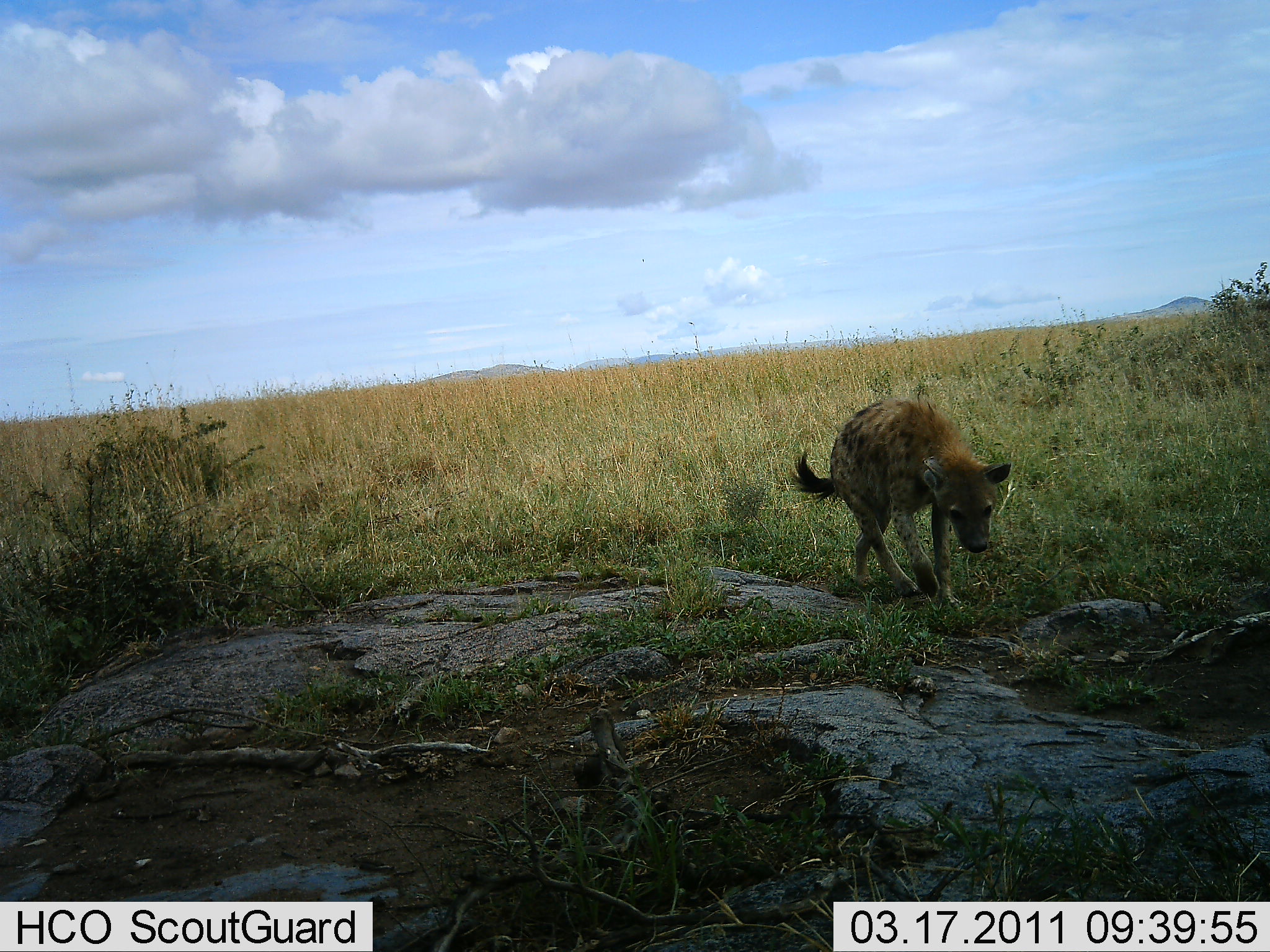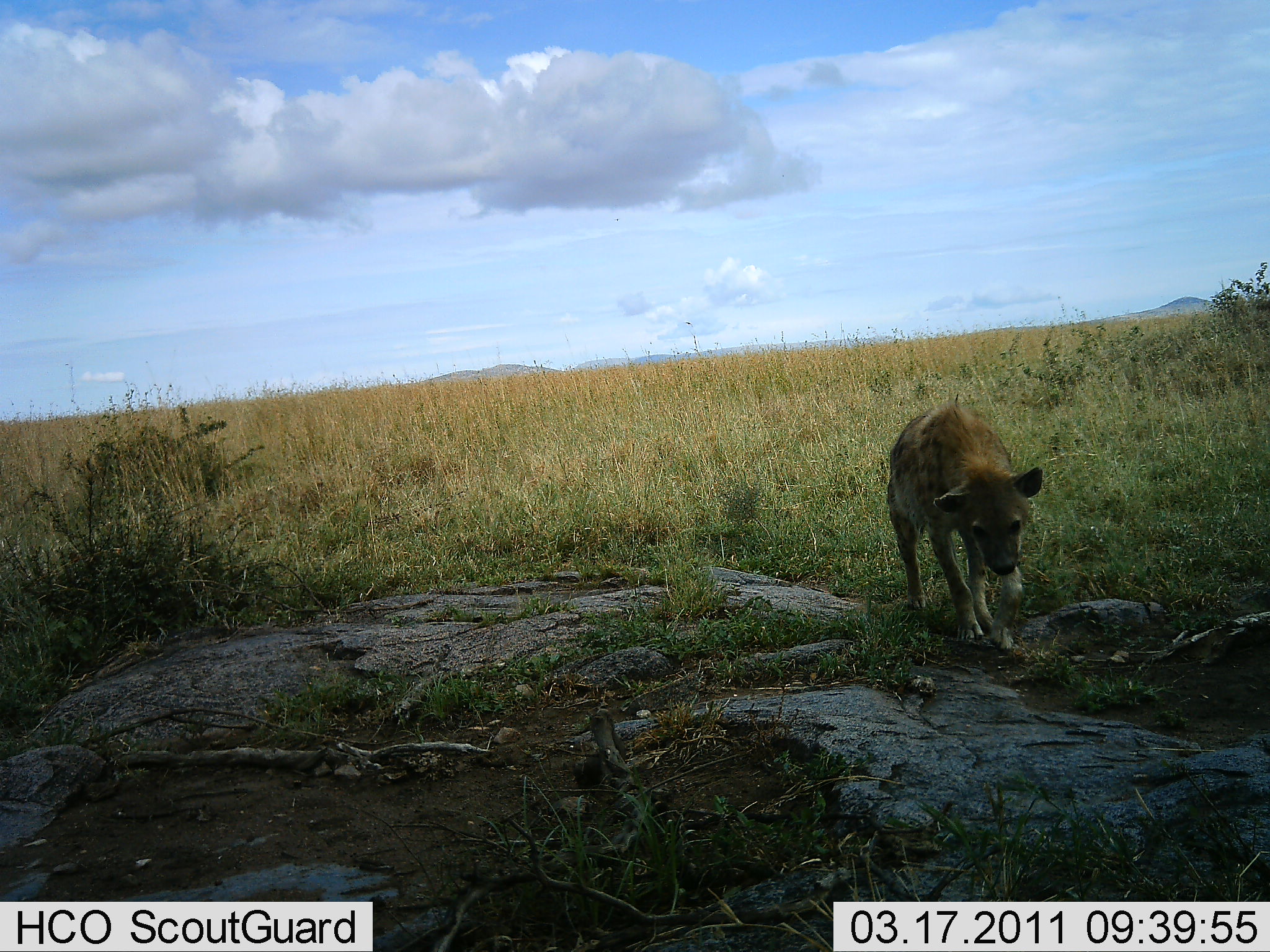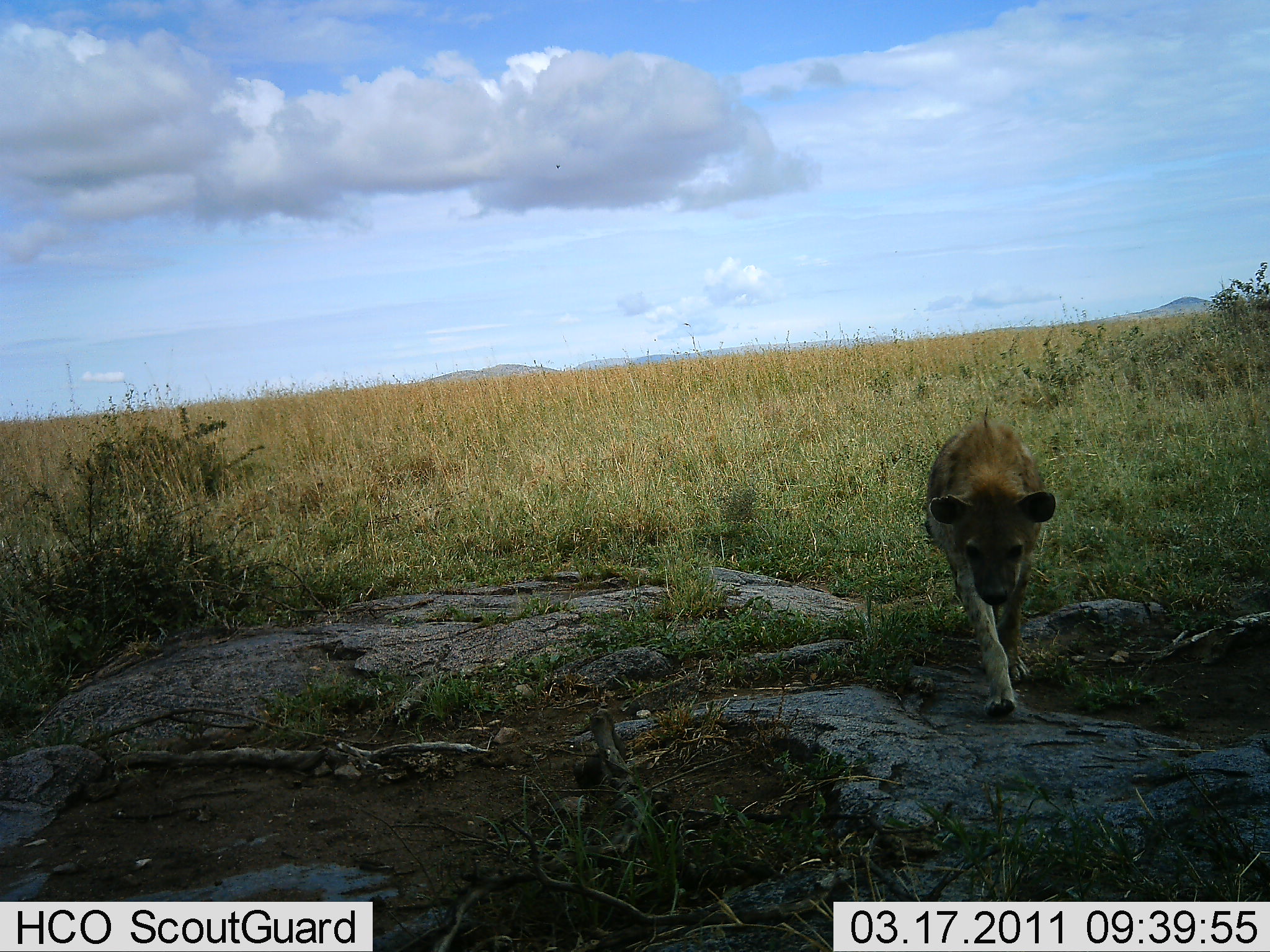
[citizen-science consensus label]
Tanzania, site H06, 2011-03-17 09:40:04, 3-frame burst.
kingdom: Animalia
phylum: Chordata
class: Mammalia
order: Carnivora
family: Hyaenidae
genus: Crocuta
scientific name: Crocuta crocuta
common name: spotted hyena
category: hyenaspotted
Hyenaspotted (spotted hyena) (Crocuta crocuta), count 1. Behavior (volunteer vote fractions): standing 7%, resting 0%, moving 93%, interacting 0%. Young present (vote fraction): 0%. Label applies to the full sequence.